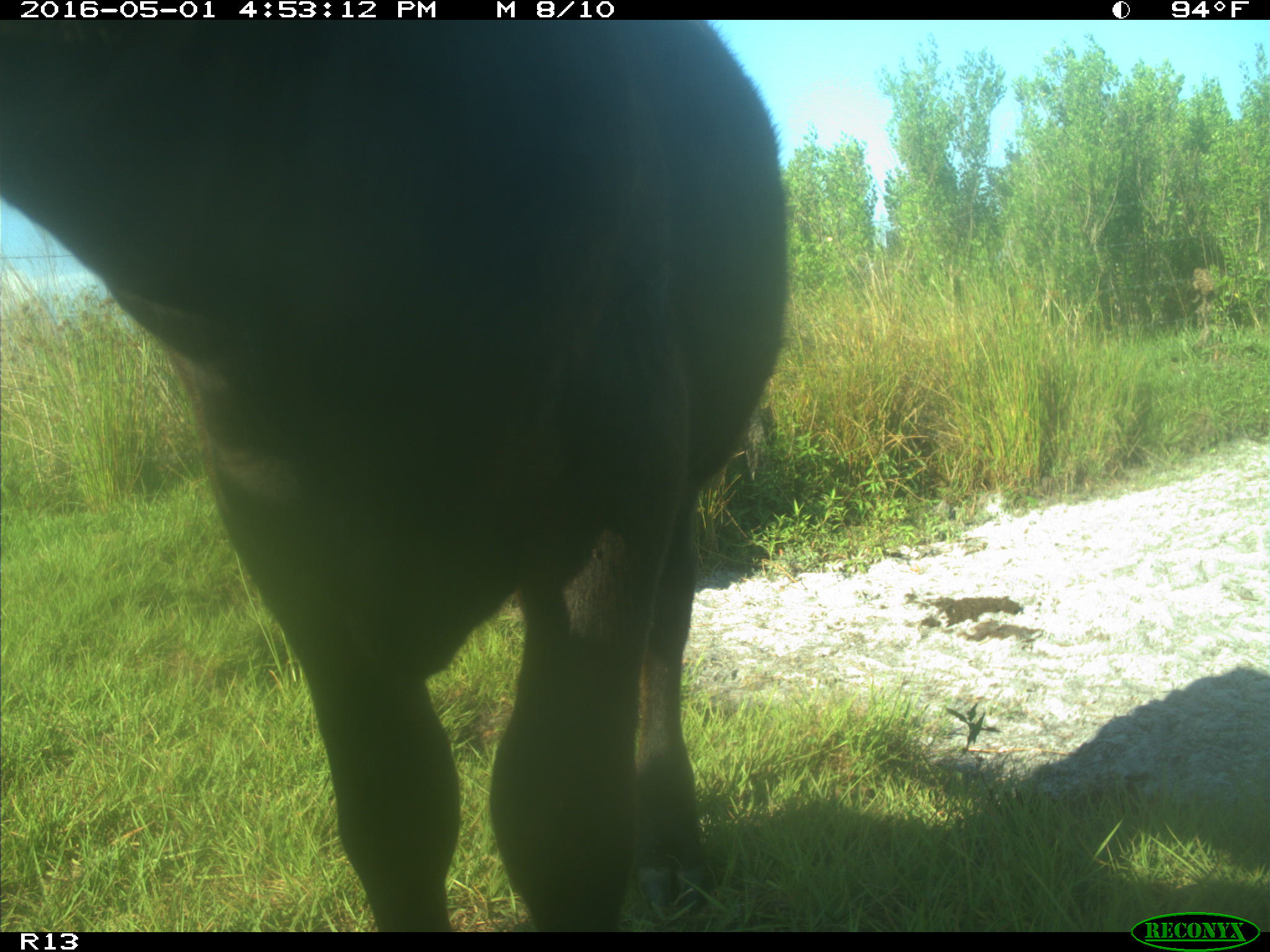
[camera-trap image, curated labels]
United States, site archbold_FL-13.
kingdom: Animalia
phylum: Chordata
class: Mammalia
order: Artiodactyla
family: Bovidae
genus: Bos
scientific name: Bos taurus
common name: domestic cow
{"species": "Bos taurus (domestic cow)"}